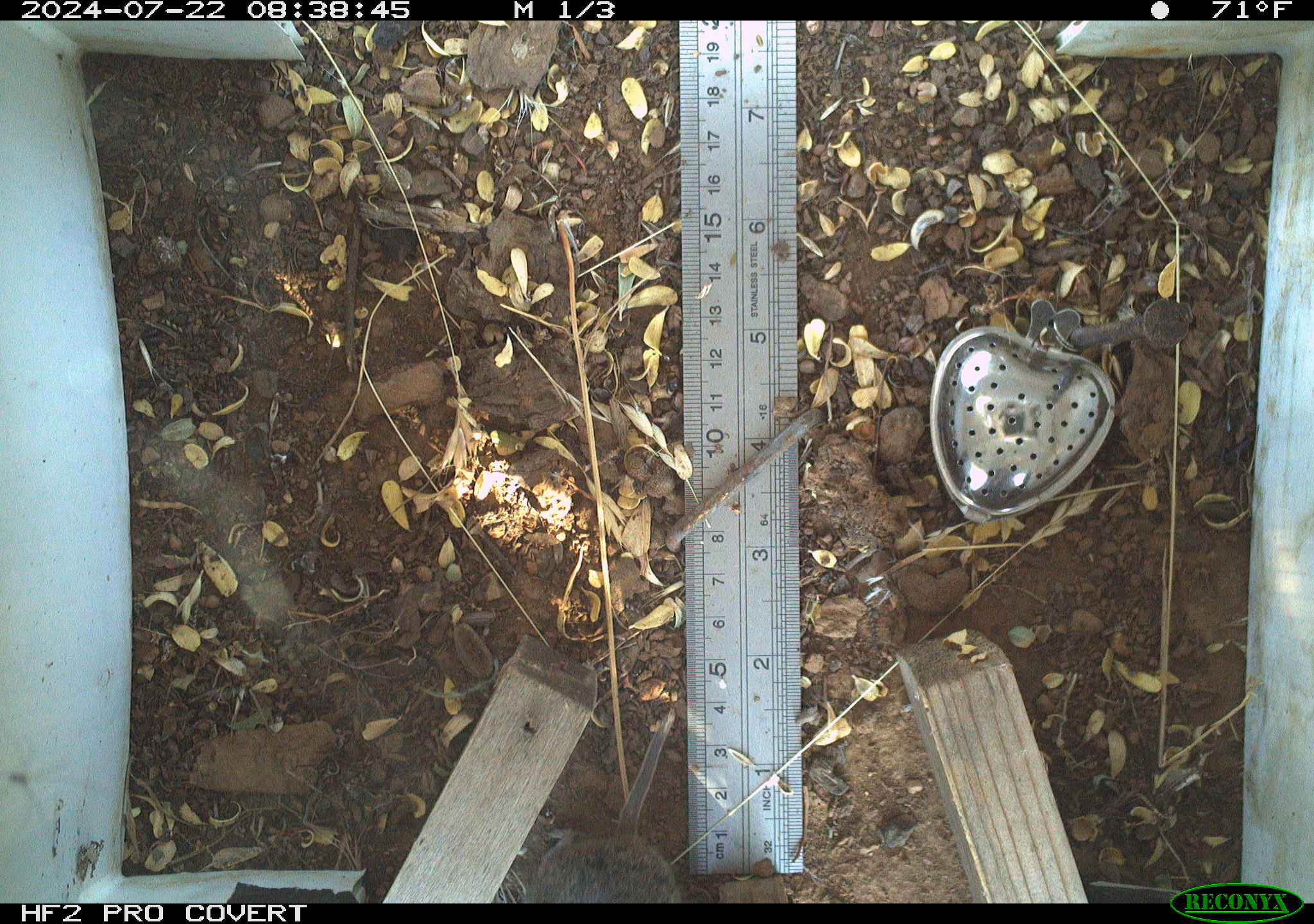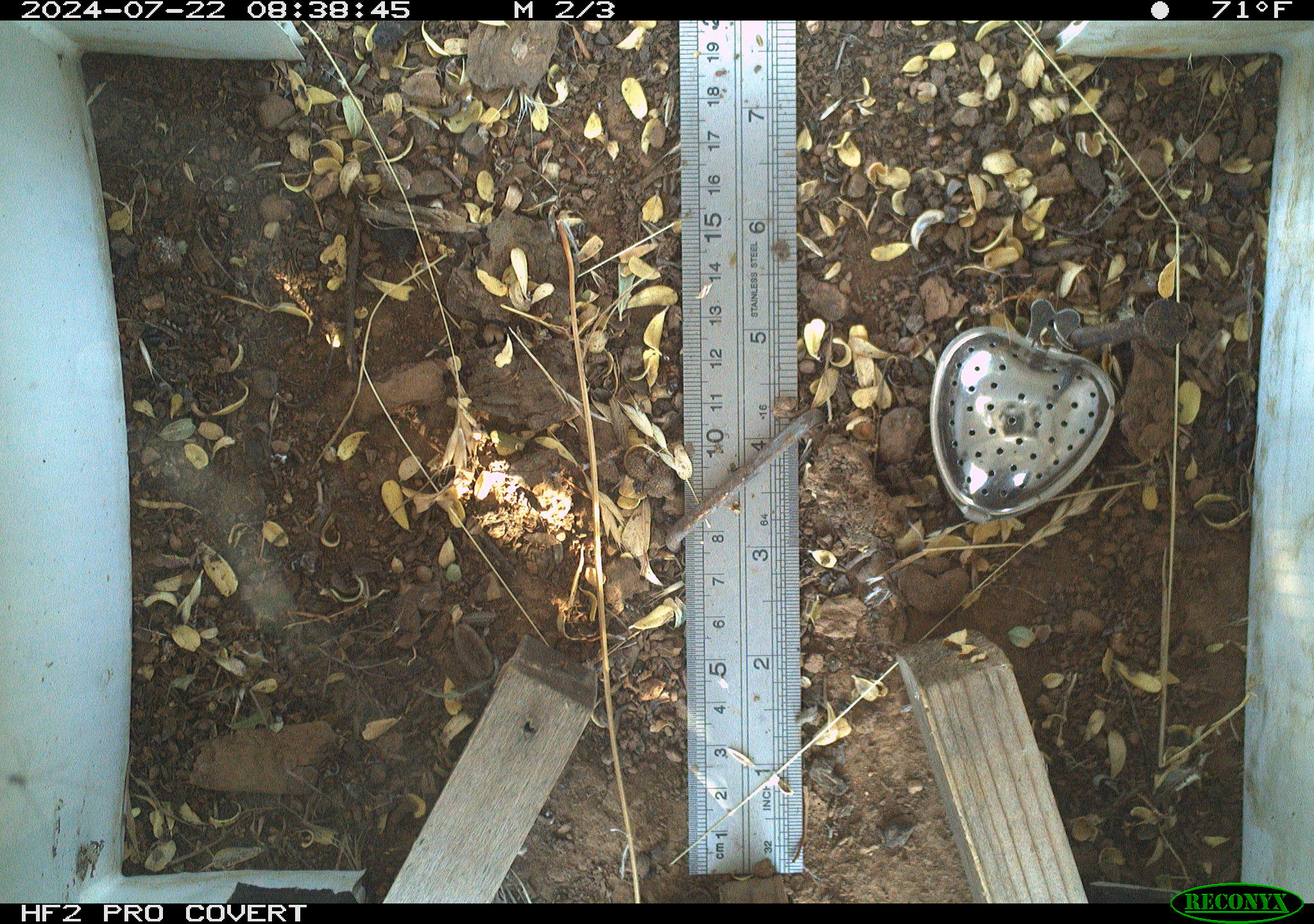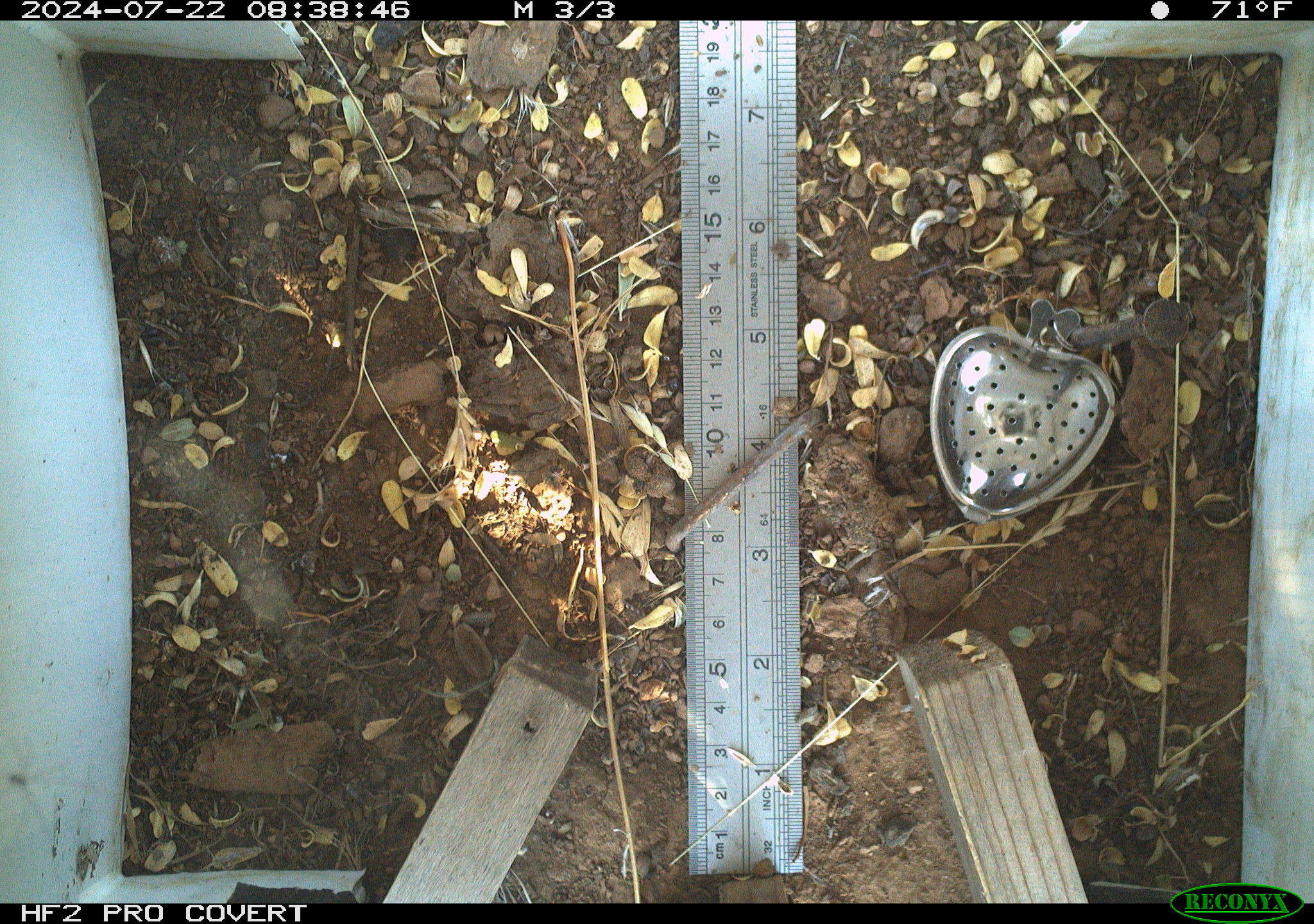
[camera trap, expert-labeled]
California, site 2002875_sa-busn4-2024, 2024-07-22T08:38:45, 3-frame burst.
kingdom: Animalia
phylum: Chordata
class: Mammalia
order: Rodentia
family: Cricetidae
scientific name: Arvicolinae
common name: voles, lemmings, and muskrats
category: arvicolinae subfamily